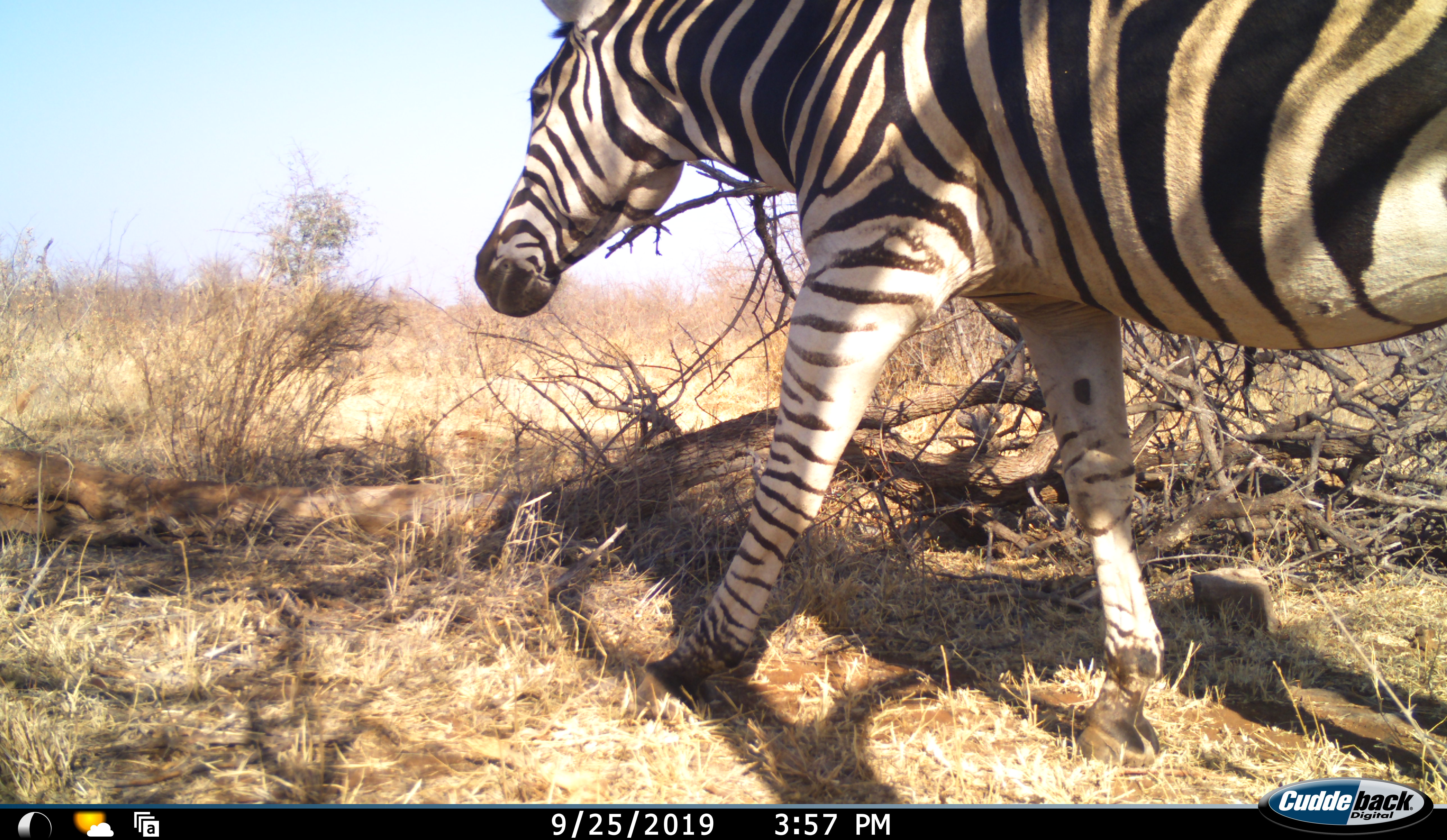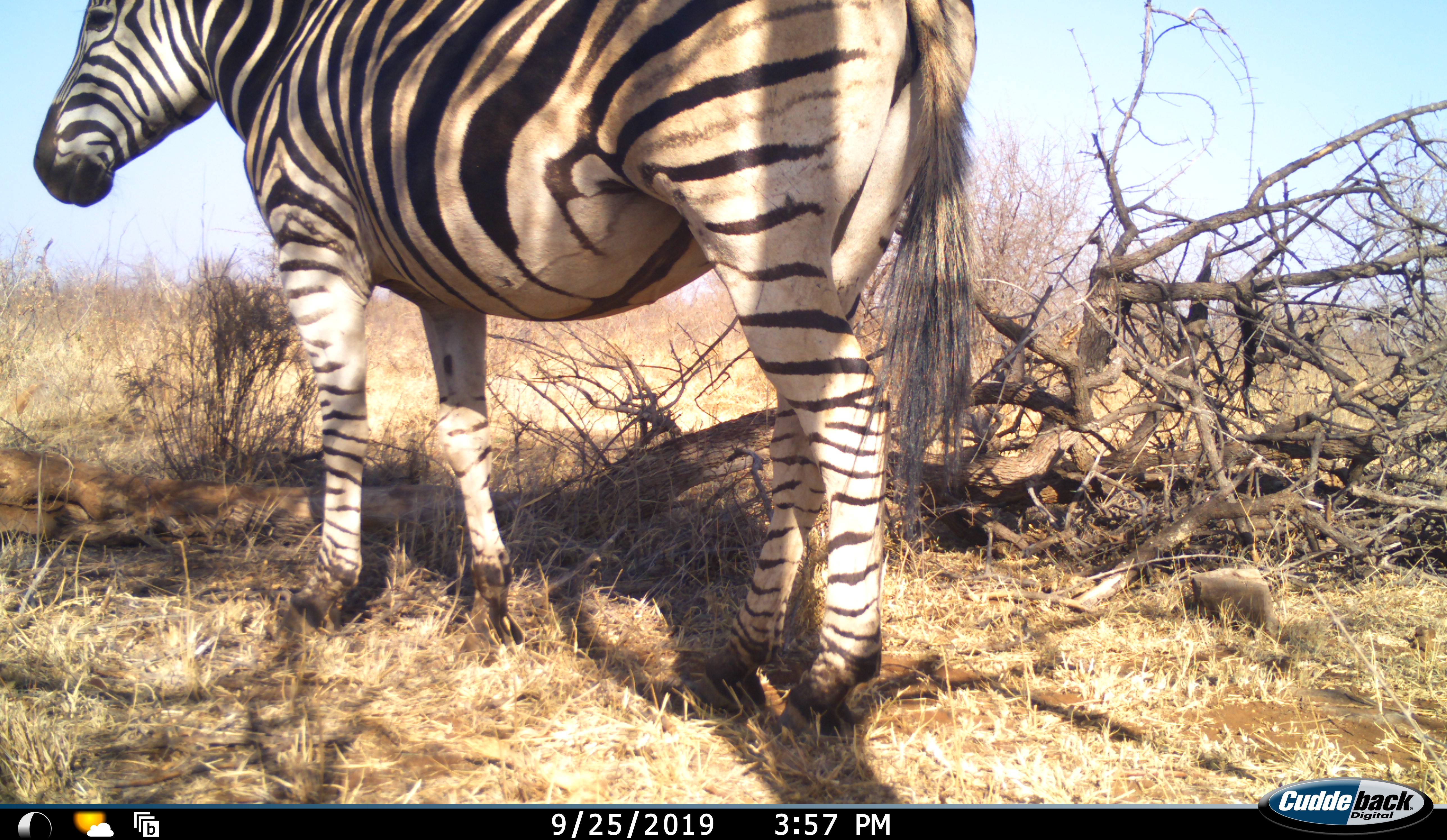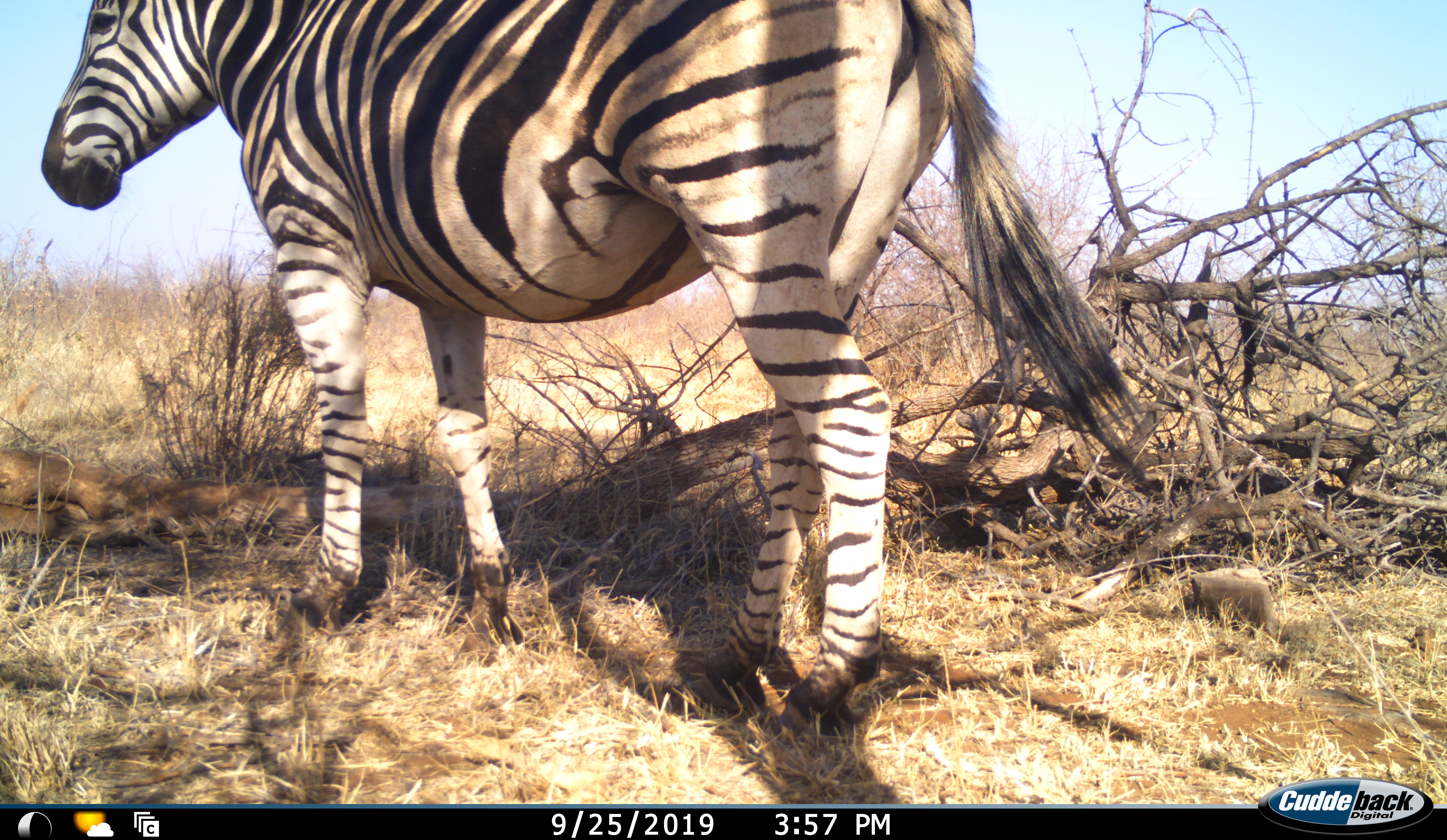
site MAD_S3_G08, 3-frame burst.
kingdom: Animalia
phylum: Chordata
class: Mammalia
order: Perissodactyla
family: Equidae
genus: Equus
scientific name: Equus quagga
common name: plains zebra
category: zebraplains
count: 1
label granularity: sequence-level